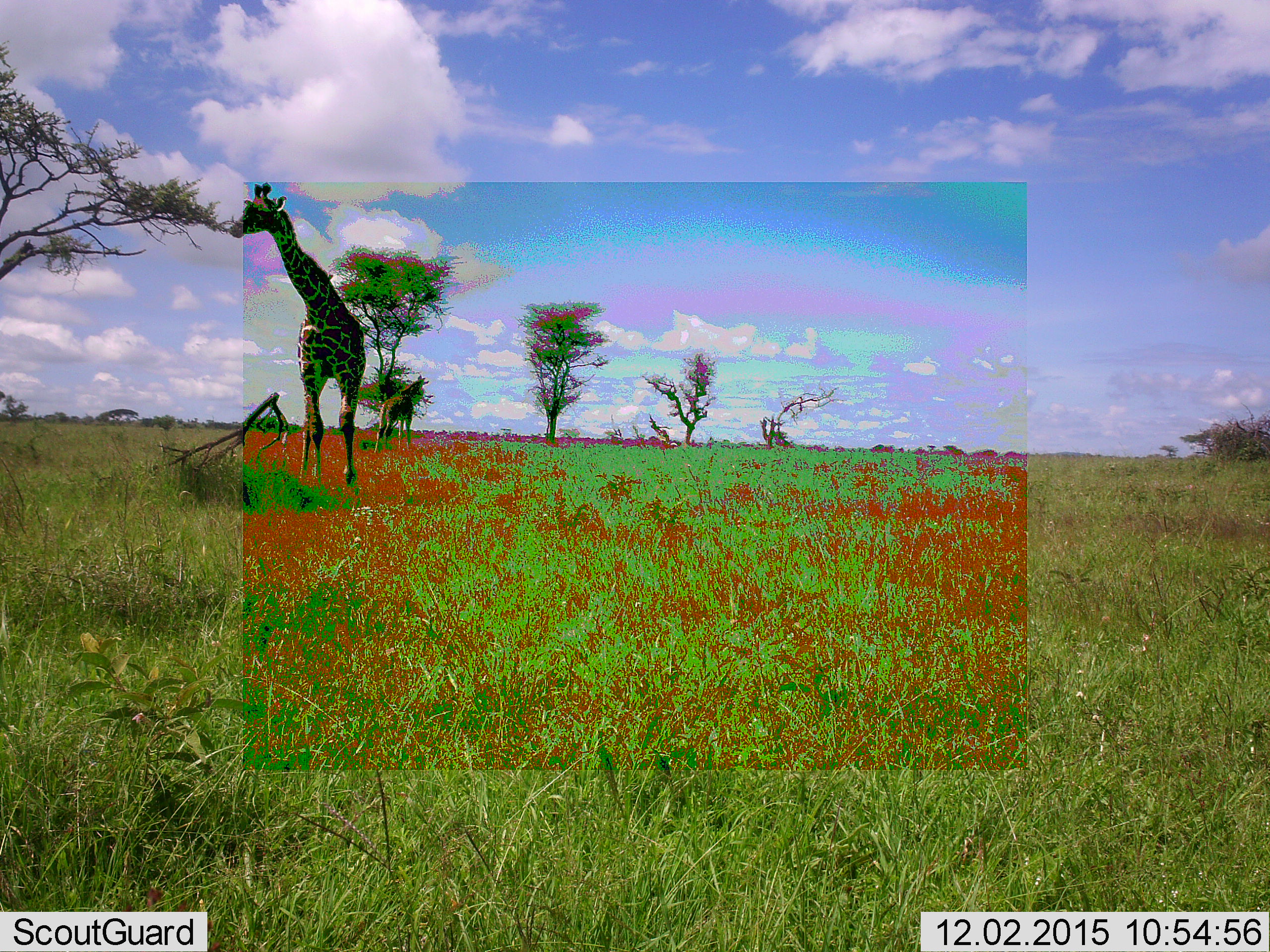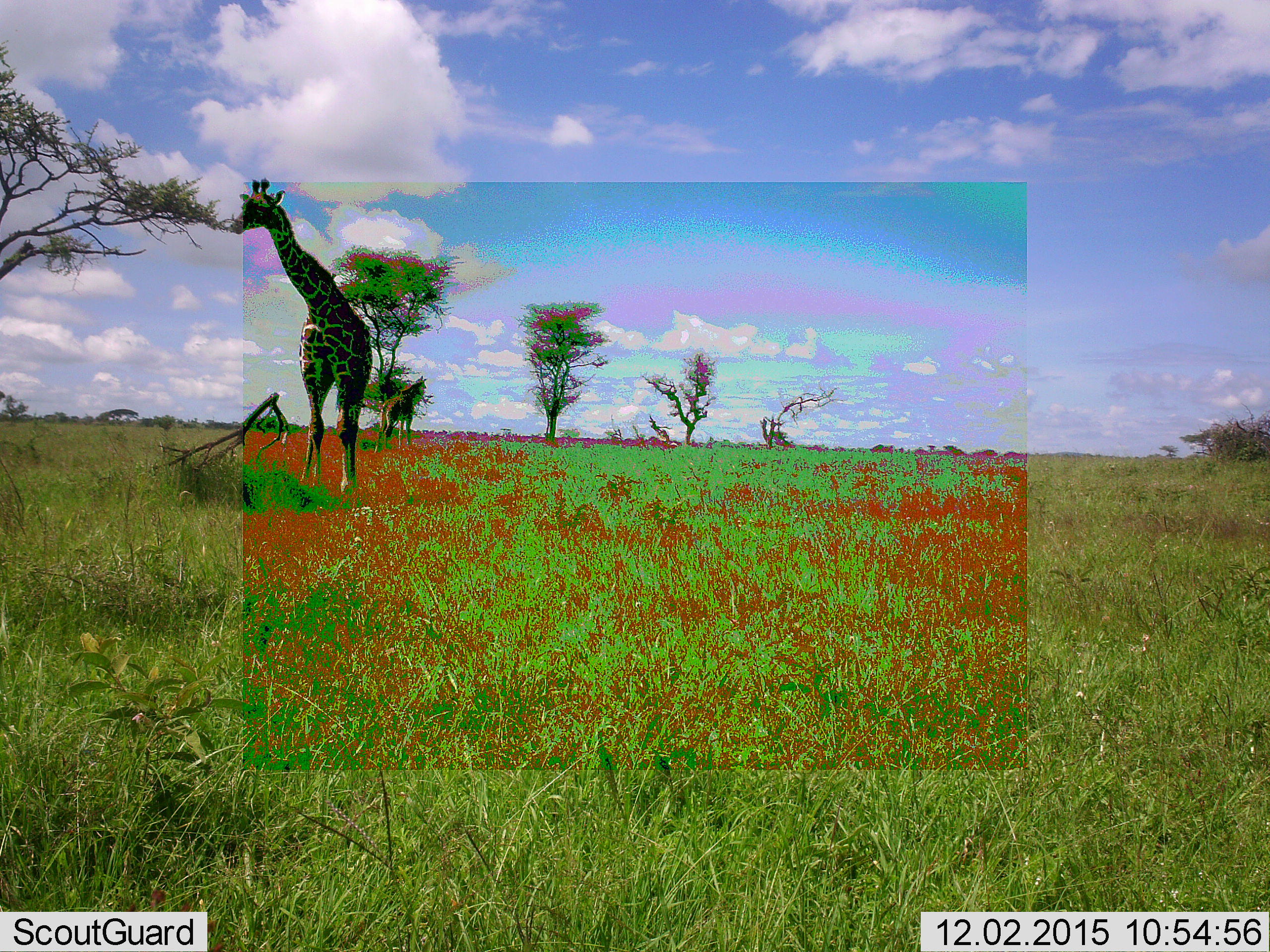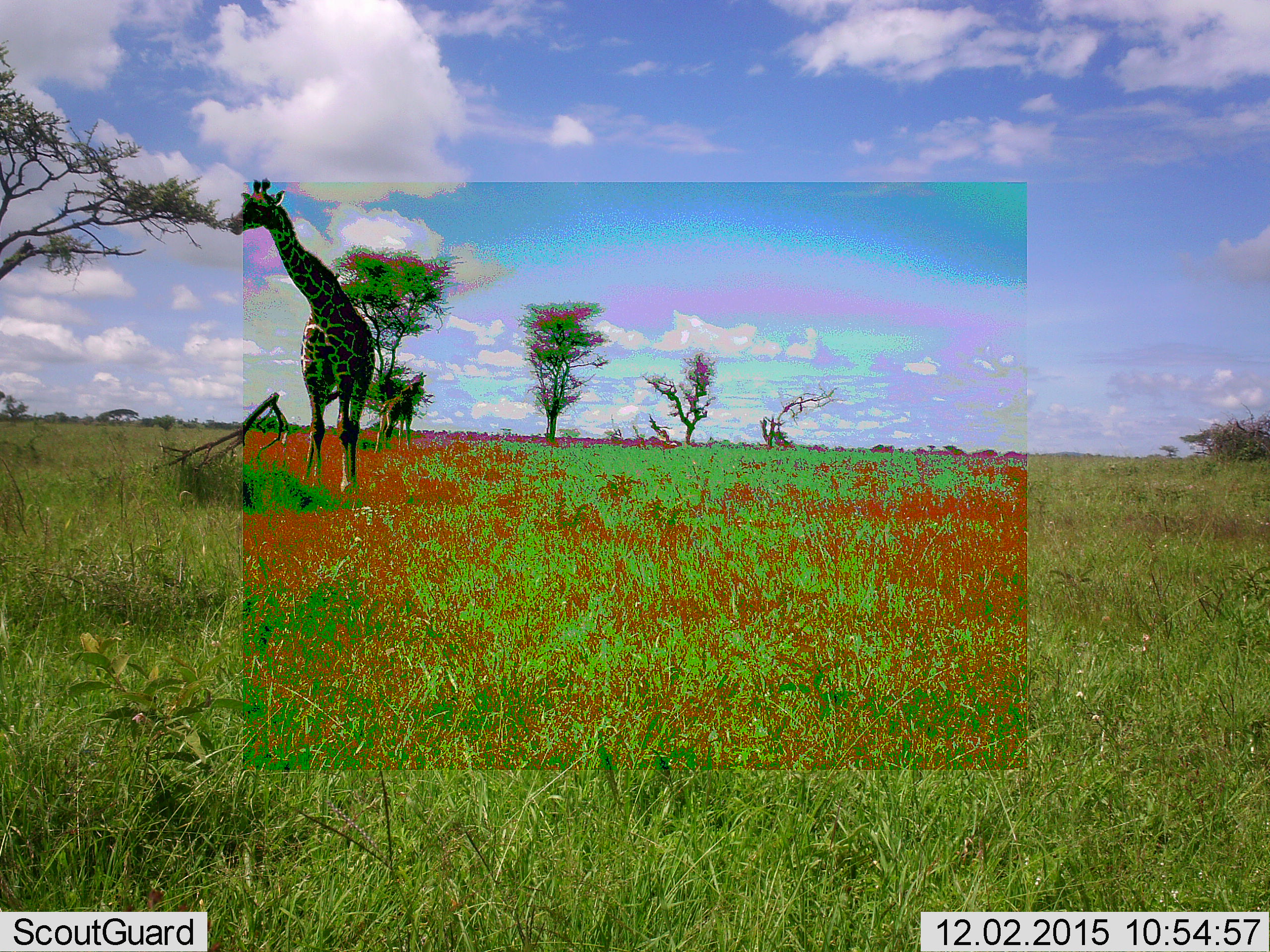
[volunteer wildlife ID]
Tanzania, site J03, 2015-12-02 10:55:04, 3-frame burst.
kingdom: Animalia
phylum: Chordata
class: Mammalia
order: Artiodactyla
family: Giraffidae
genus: Giraffa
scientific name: Giraffa camelopardalis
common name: giraffe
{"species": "giraffe (Giraffa camelopardalis)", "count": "2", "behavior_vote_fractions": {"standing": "67%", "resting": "0%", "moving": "22%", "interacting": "0%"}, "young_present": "11%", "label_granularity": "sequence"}